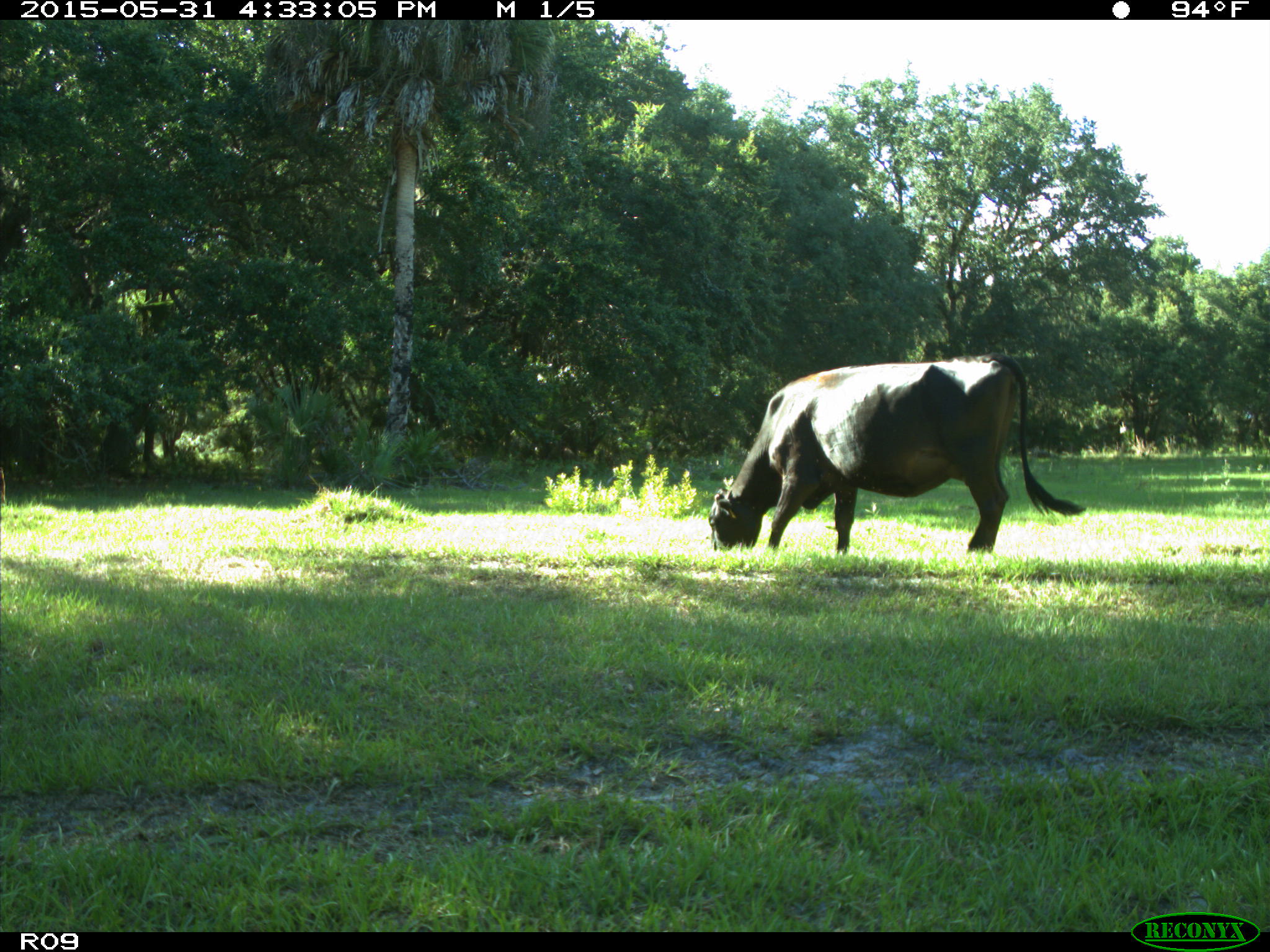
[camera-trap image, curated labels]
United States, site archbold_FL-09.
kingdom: Animalia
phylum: Chordata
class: Mammalia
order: Artiodactyla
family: Bovidae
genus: Bos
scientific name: Bos taurus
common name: domestic cow